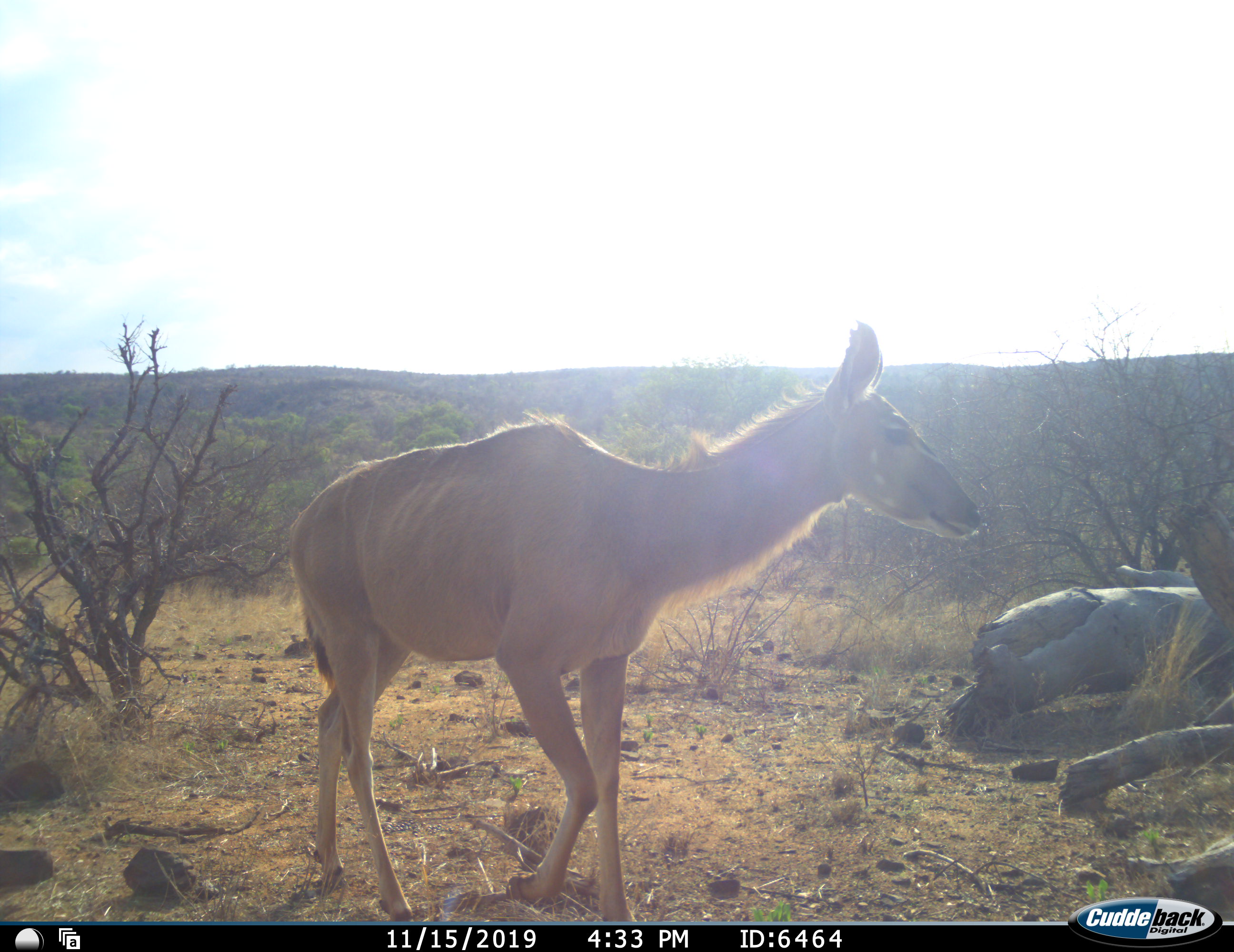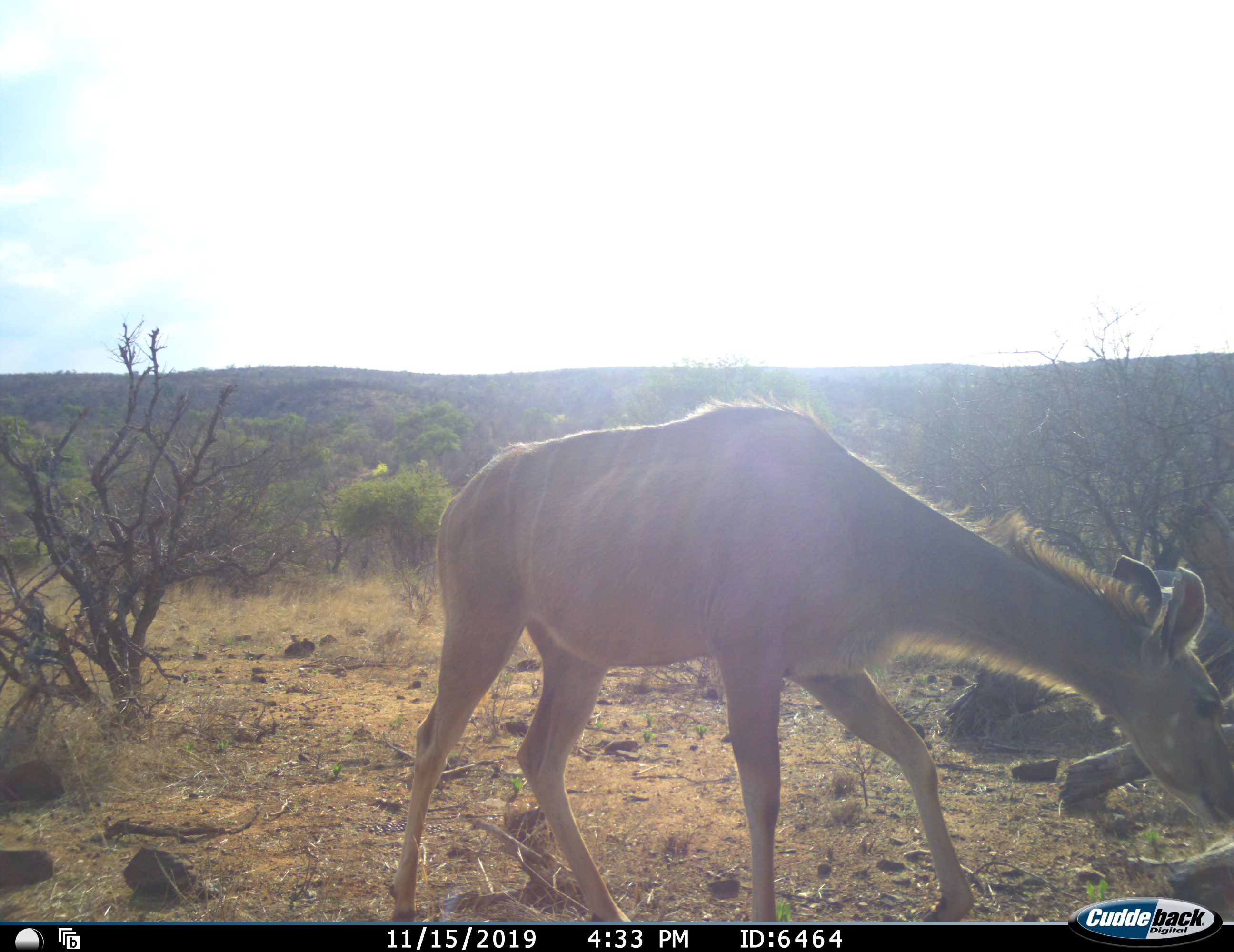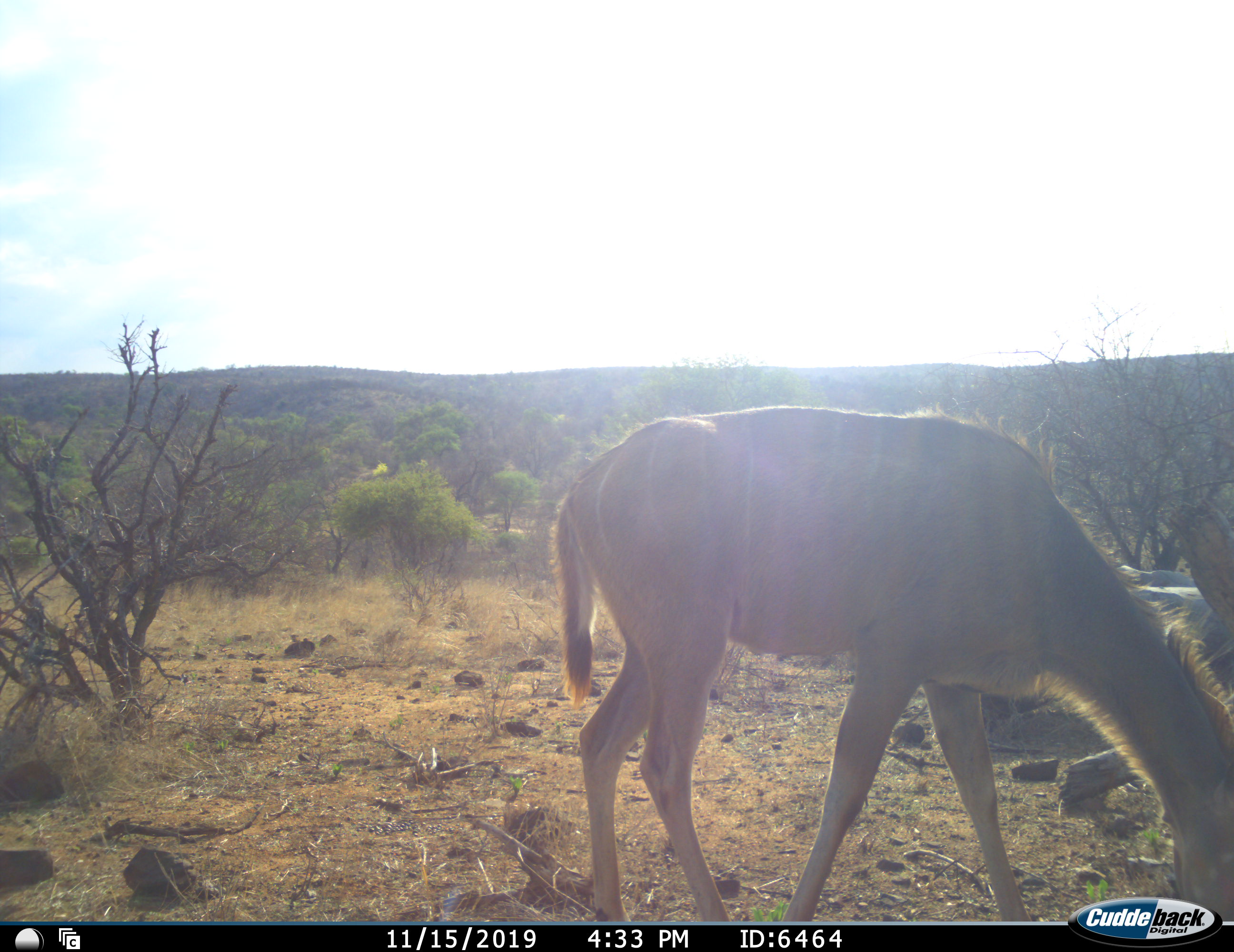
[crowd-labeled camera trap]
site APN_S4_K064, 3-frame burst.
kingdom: Animalia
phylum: Chordata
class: Mammalia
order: Artiodactyla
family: Bovidae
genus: Tragelaphus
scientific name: Tragelaphus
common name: kudu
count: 1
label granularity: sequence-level